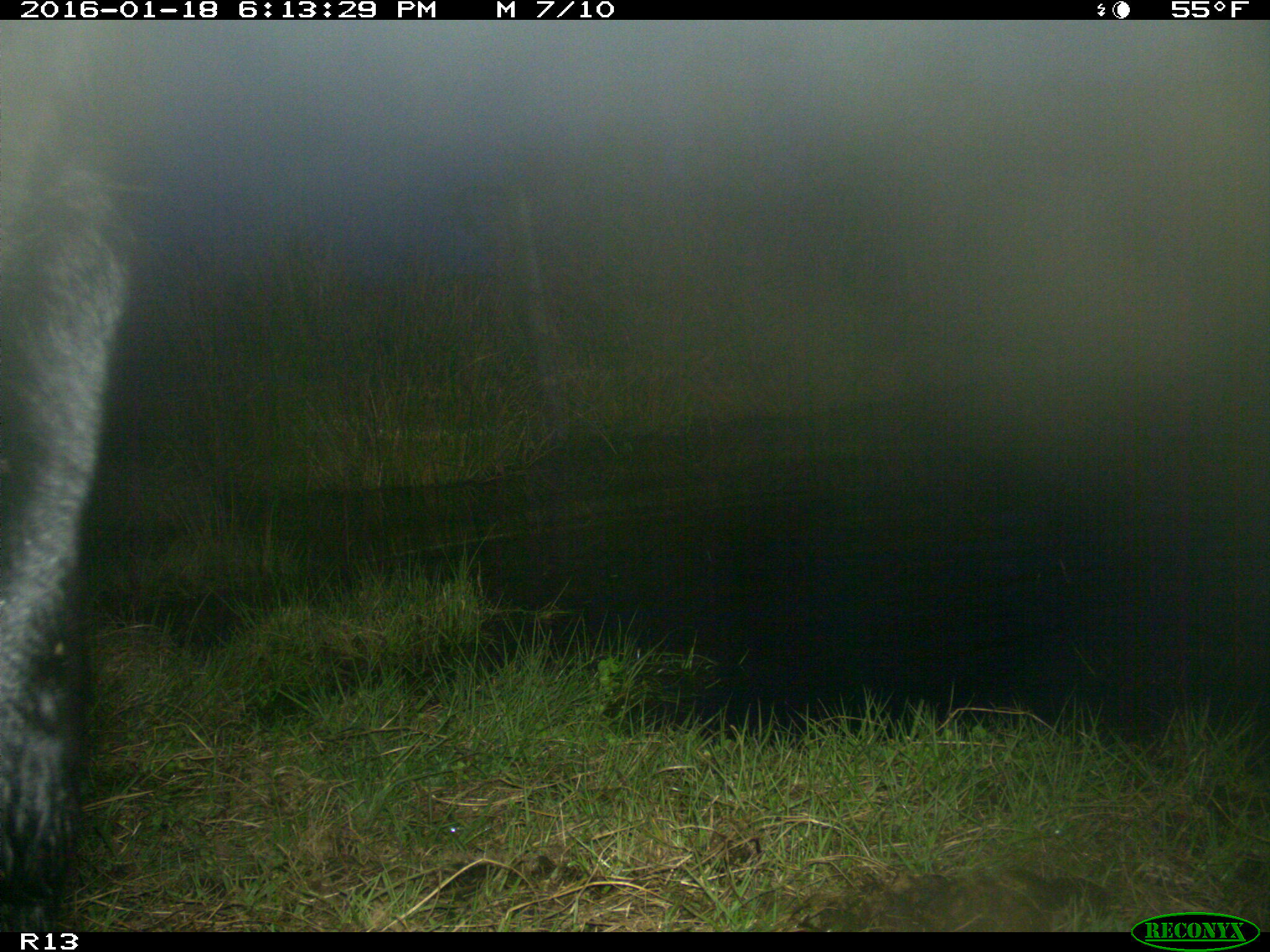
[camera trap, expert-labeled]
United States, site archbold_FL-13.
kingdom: Animalia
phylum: Chordata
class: Mammalia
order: Artiodactyla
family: Bovidae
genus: Bos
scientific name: Bos taurus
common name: domestic cow